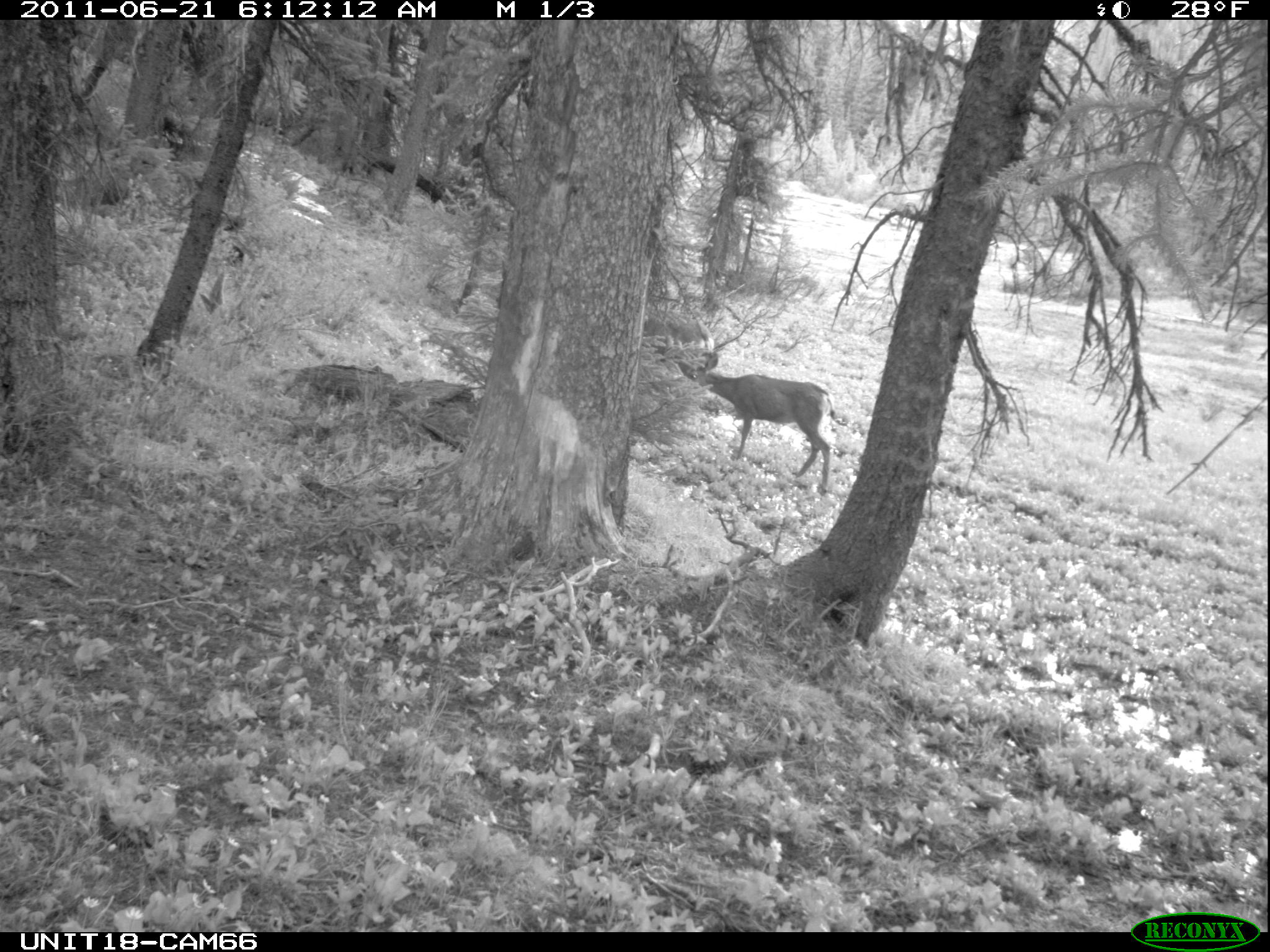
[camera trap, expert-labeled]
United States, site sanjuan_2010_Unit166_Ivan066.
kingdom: Animalia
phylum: Chordata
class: Mammalia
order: Artiodactyla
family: Cervidae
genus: Odocoileus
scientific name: Odocoileus hemionus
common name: mule deer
Odocoileus hemionus (mule deer).